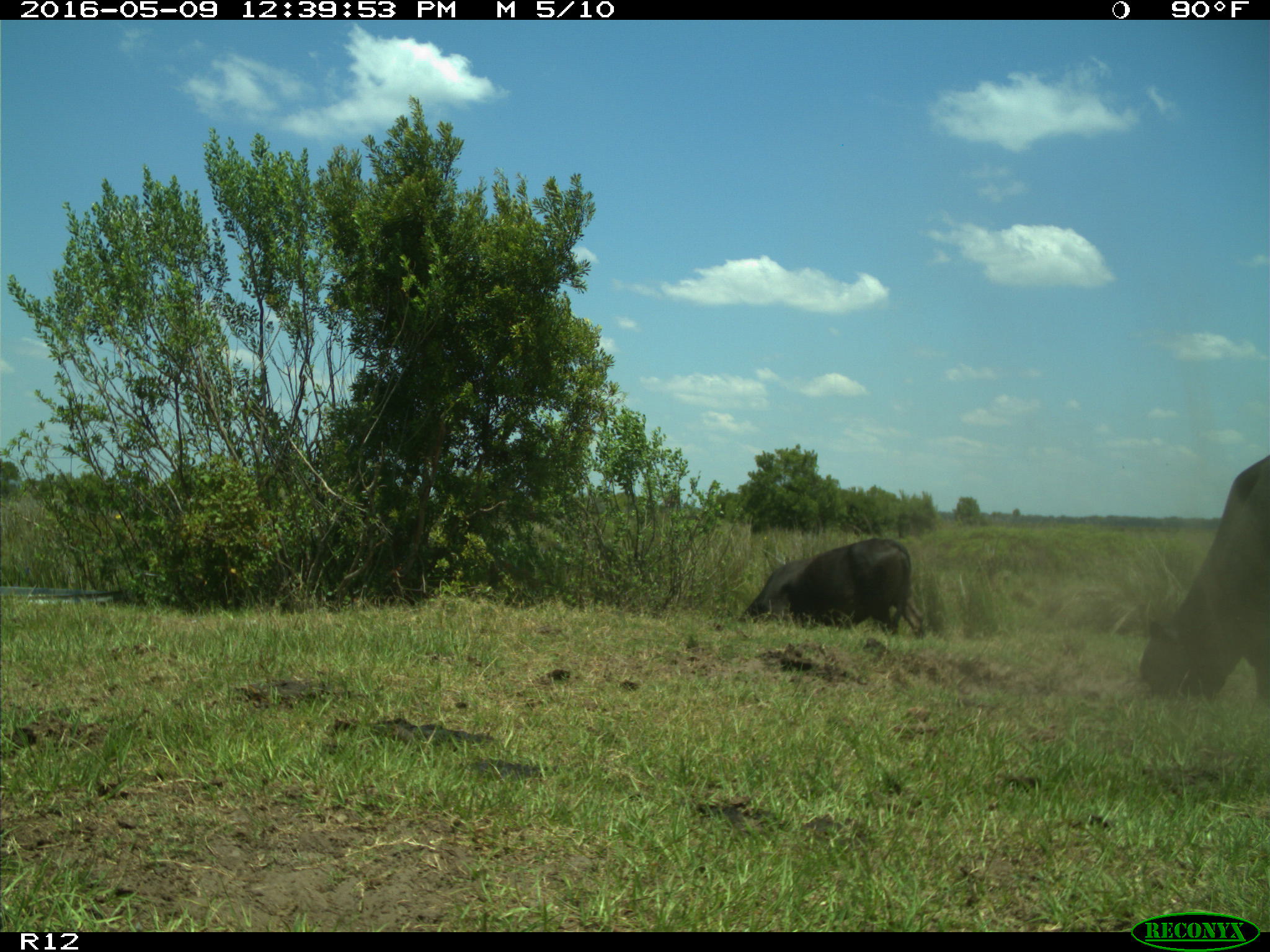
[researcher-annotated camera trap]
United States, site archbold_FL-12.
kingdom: Animalia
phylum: Chordata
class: Mammalia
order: Artiodactyla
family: Bovidae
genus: Bos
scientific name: Bos taurus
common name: domestic cow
Bos taurus (domestic cow).